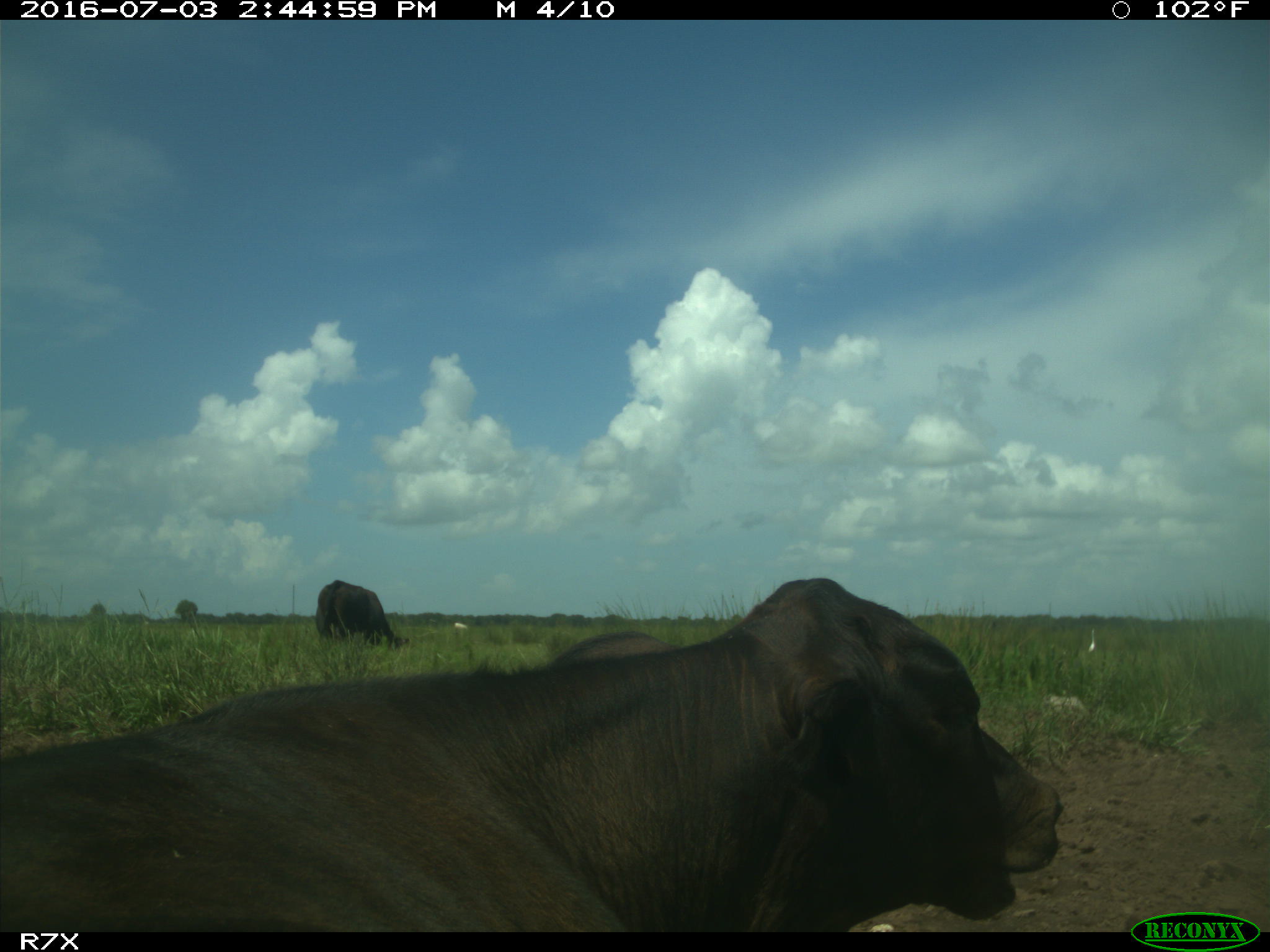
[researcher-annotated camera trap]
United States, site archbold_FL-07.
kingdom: Animalia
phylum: Chordata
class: Mammalia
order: Artiodactyla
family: Bovidae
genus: Bos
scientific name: Bos taurus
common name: domestic cow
Bos taurus (domestic cow).